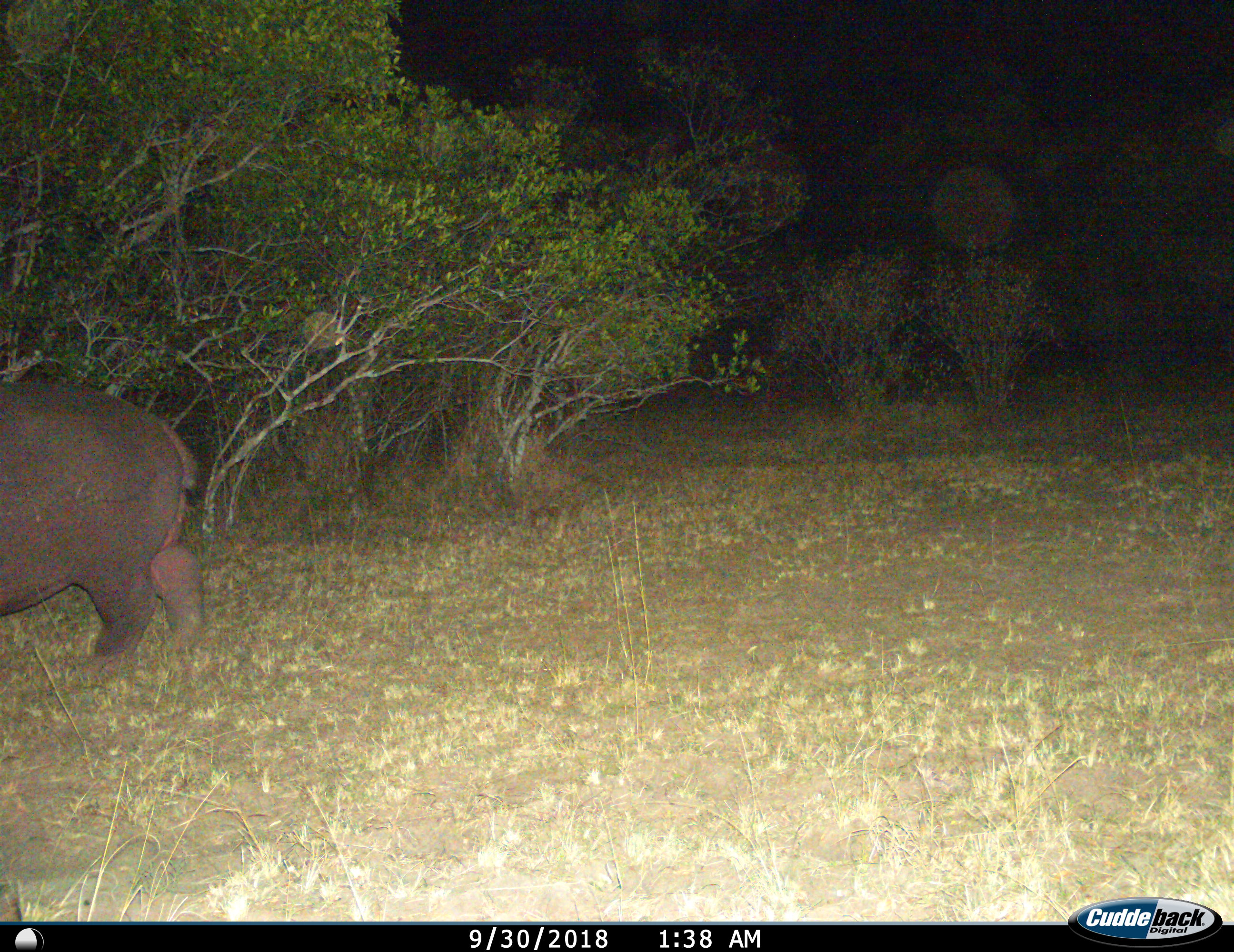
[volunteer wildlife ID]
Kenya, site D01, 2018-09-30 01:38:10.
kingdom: Animalia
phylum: Chordata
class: Mammalia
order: Artiodactyla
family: Hippopotamidae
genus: Hippopotamus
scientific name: Hippopotamus amphibius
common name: hippopotamus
Hippopotamus (Hippopotamus amphibius), count 1. Behavior (volunteer vote fractions): standing 33%, resting 0%, moving 67%, interacting 0%. Young present (vote fraction): 0%. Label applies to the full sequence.